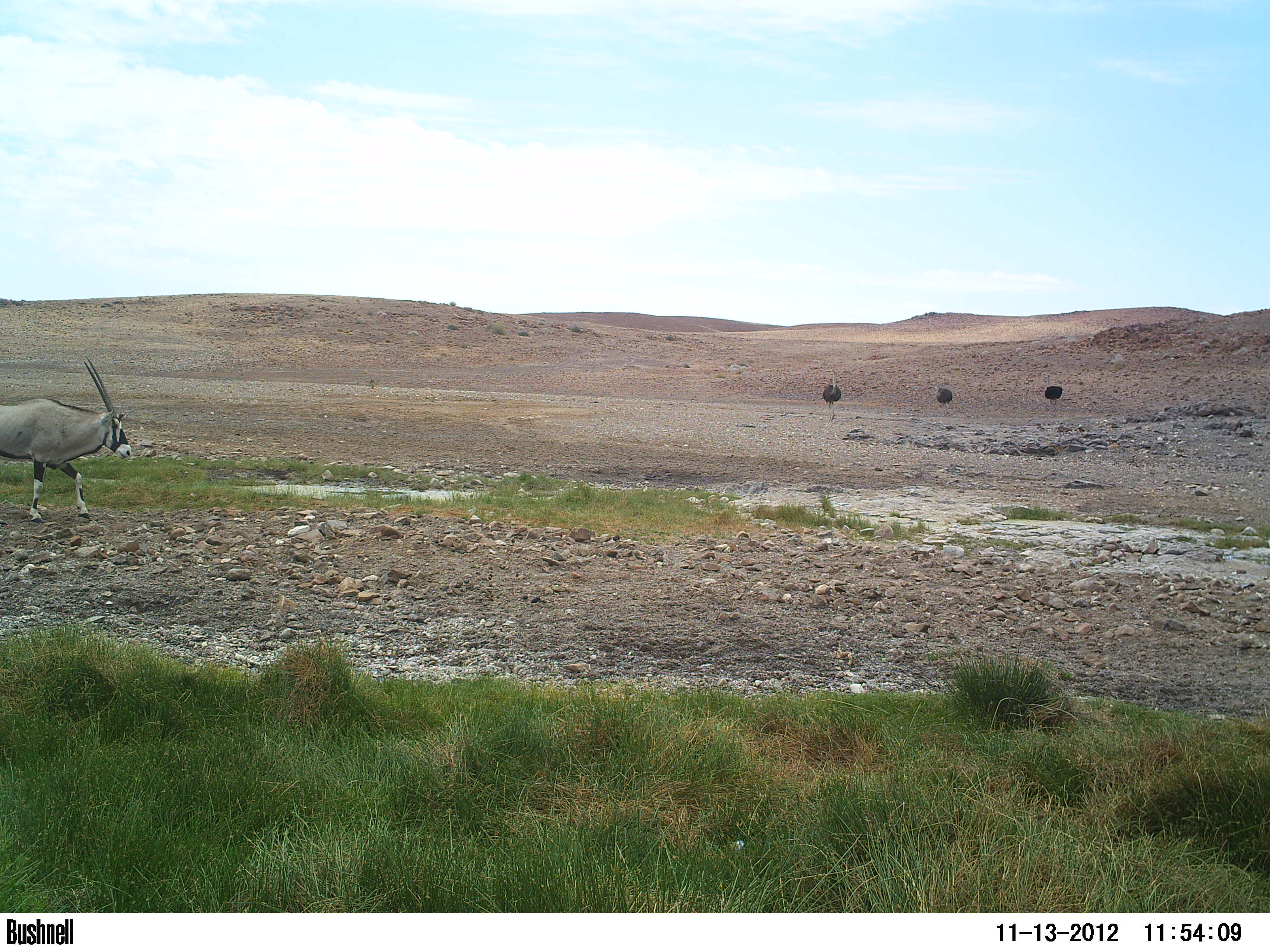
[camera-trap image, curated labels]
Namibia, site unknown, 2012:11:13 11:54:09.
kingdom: Animalia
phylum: Chordata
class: Mammalia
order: Artiodactyla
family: Bovidae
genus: Oryx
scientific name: Oryx gazella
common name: gemsbok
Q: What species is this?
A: Oryx gazella (gemsbok).